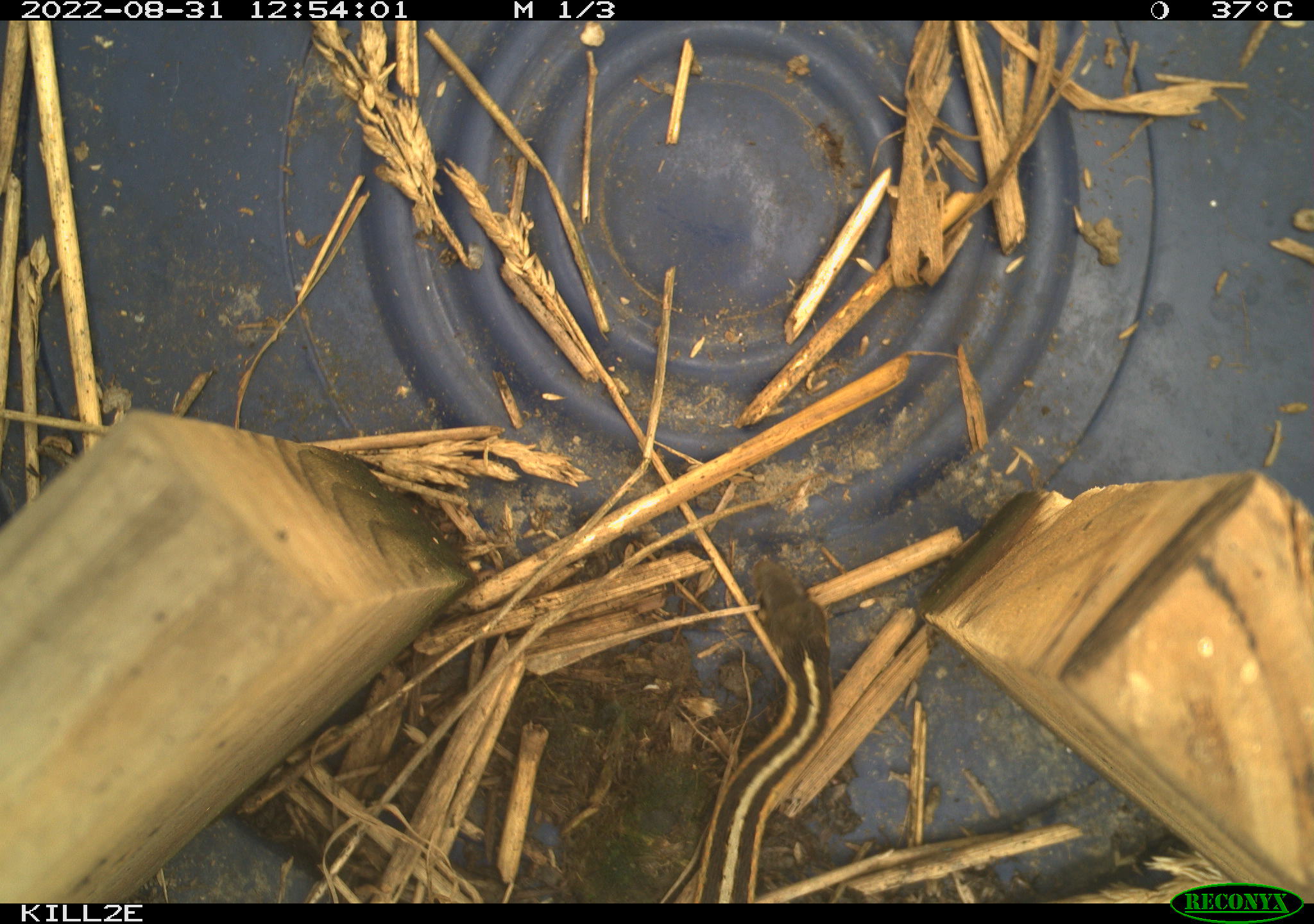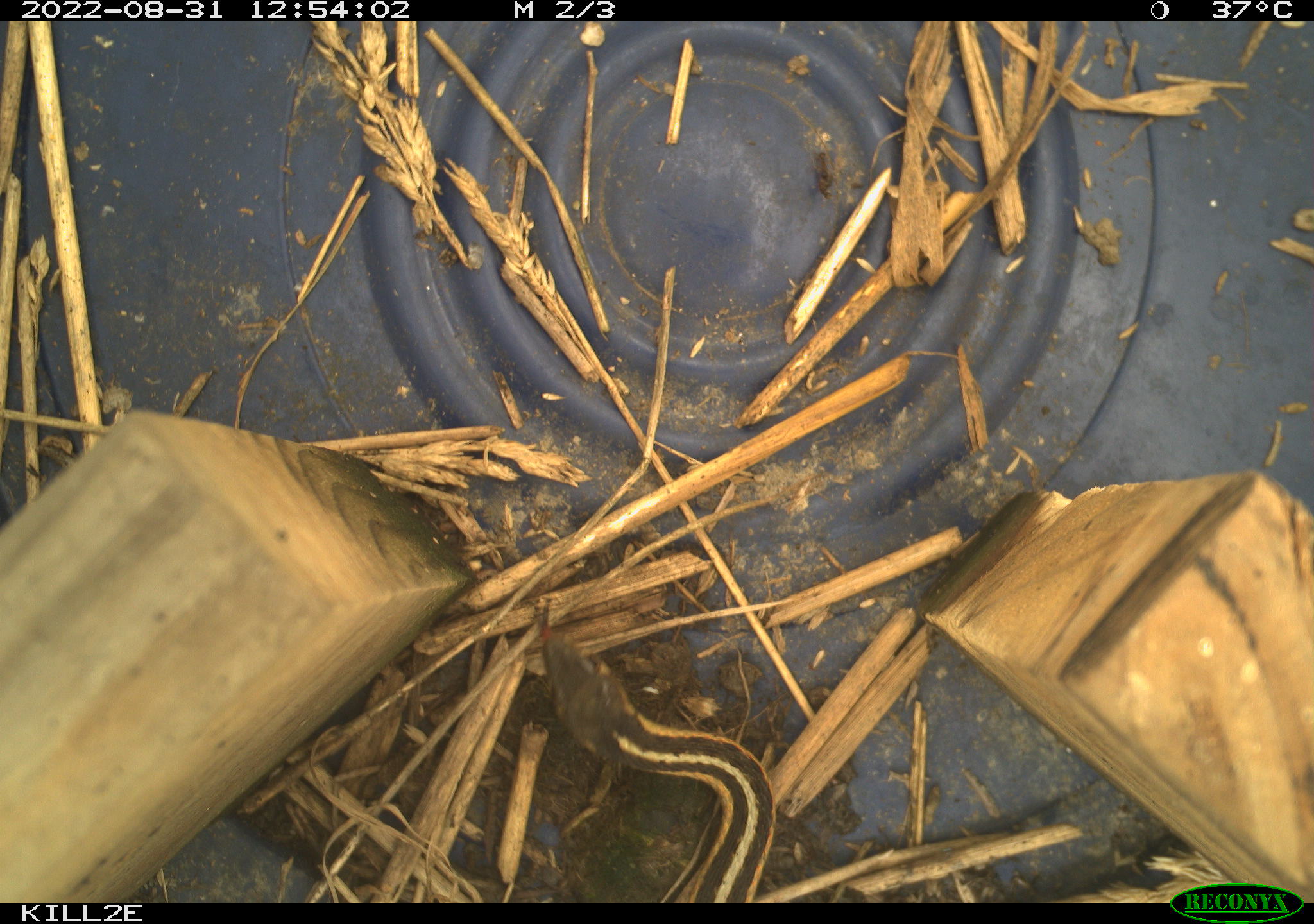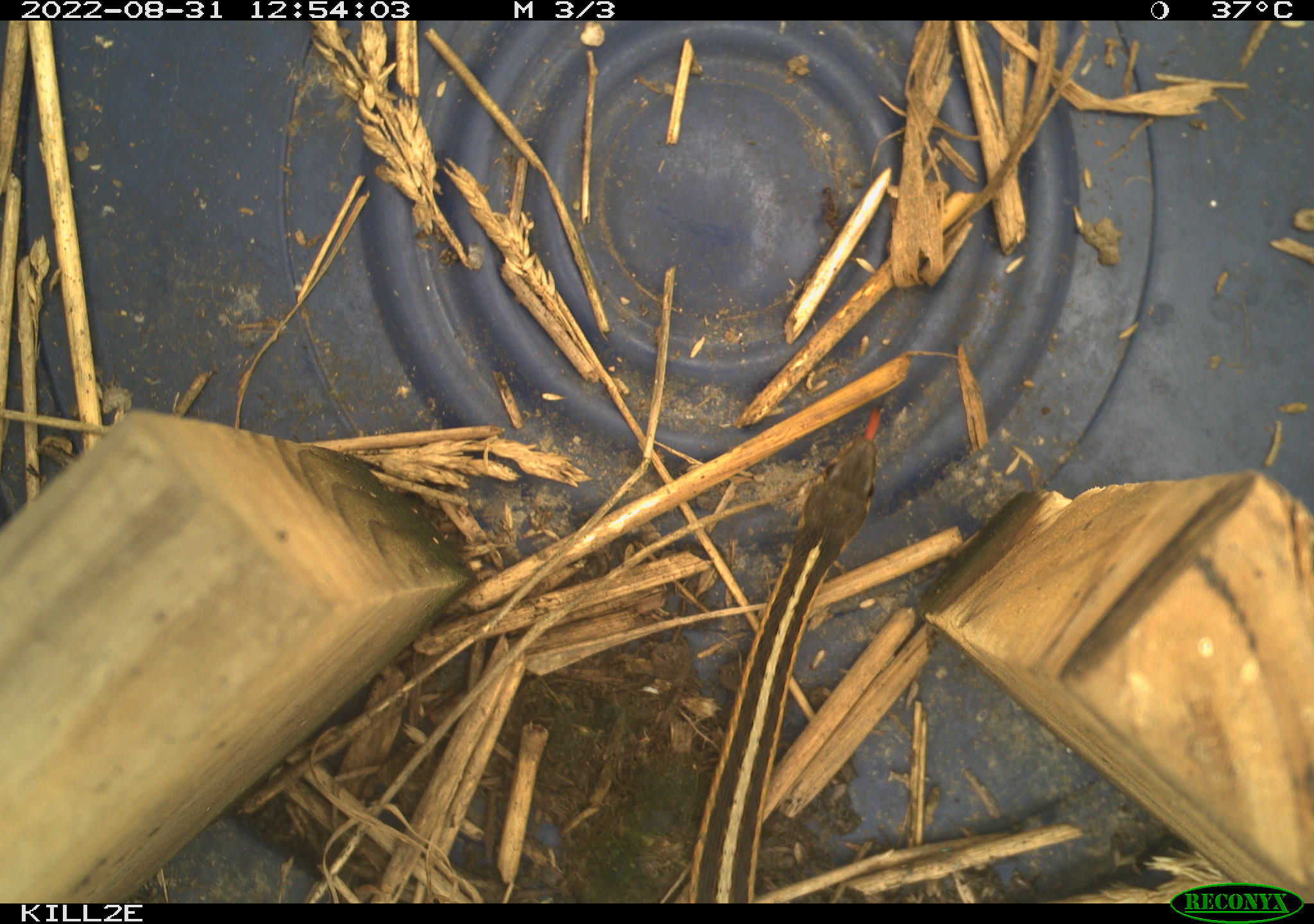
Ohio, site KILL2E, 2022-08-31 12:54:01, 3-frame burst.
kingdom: Animalia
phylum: Chordata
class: Reptilia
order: Squamata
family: Colubridae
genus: Thamnophis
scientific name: Thamnophis sirtalis sirtalis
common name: eastern gartersnake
Eastern gartersnake (Thamnophis sirtalis sirtalis).